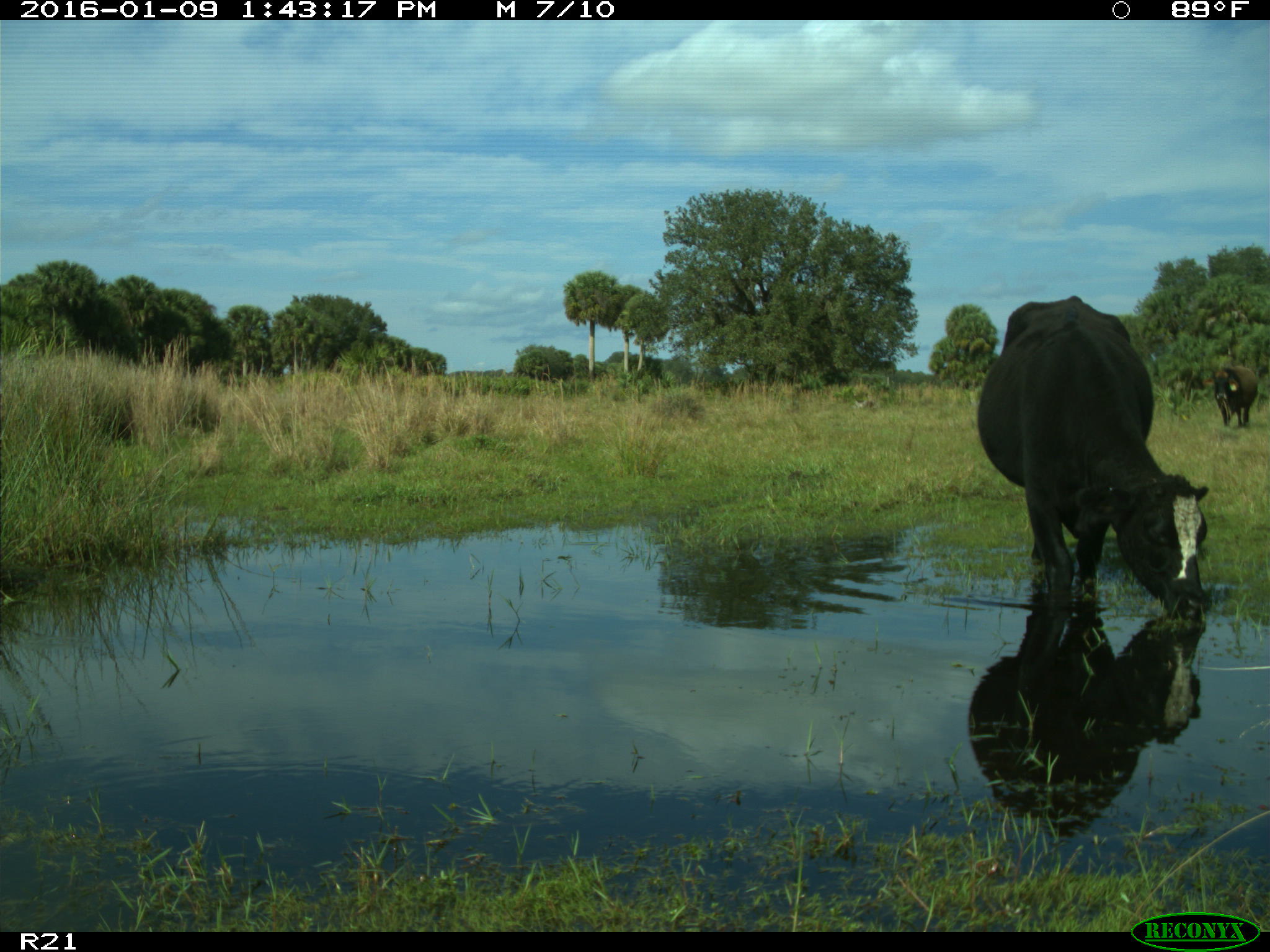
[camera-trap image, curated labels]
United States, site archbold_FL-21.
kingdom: Animalia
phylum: Chordata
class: Mammalia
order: Artiodactyla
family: Bovidae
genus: Bos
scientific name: Bos taurus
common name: domestic cow